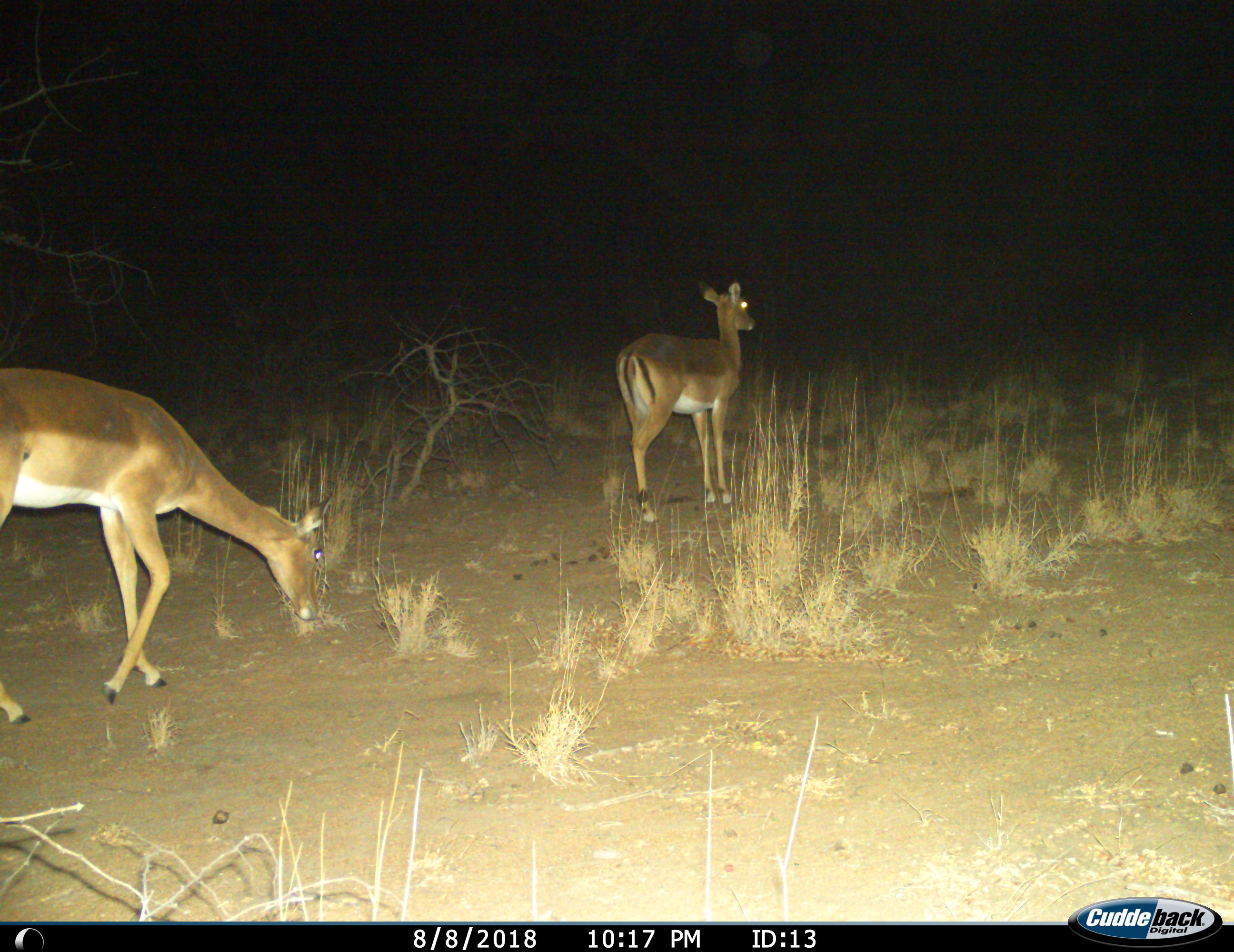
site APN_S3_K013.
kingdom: Animalia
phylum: Chordata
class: Mammalia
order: Artiodactyla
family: Bovidae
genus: Aepyceros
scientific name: Aepyceros melampus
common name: impala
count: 2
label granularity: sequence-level